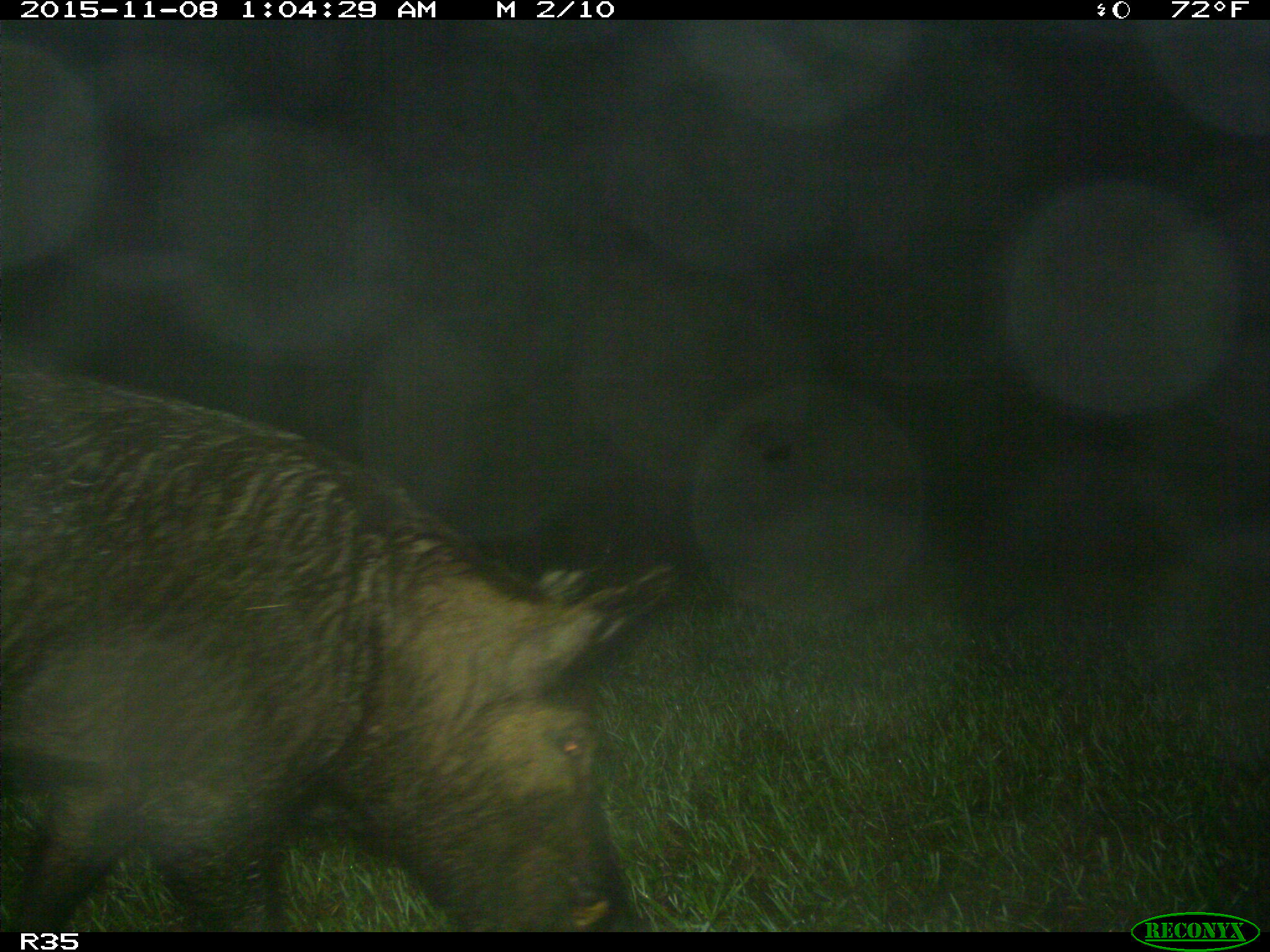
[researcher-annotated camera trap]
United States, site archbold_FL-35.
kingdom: Animalia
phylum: Chordata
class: Mammalia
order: Artiodactyla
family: Suidae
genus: Sus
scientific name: Sus scrofa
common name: wild boar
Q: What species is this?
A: Sus scrofa (wild boar).